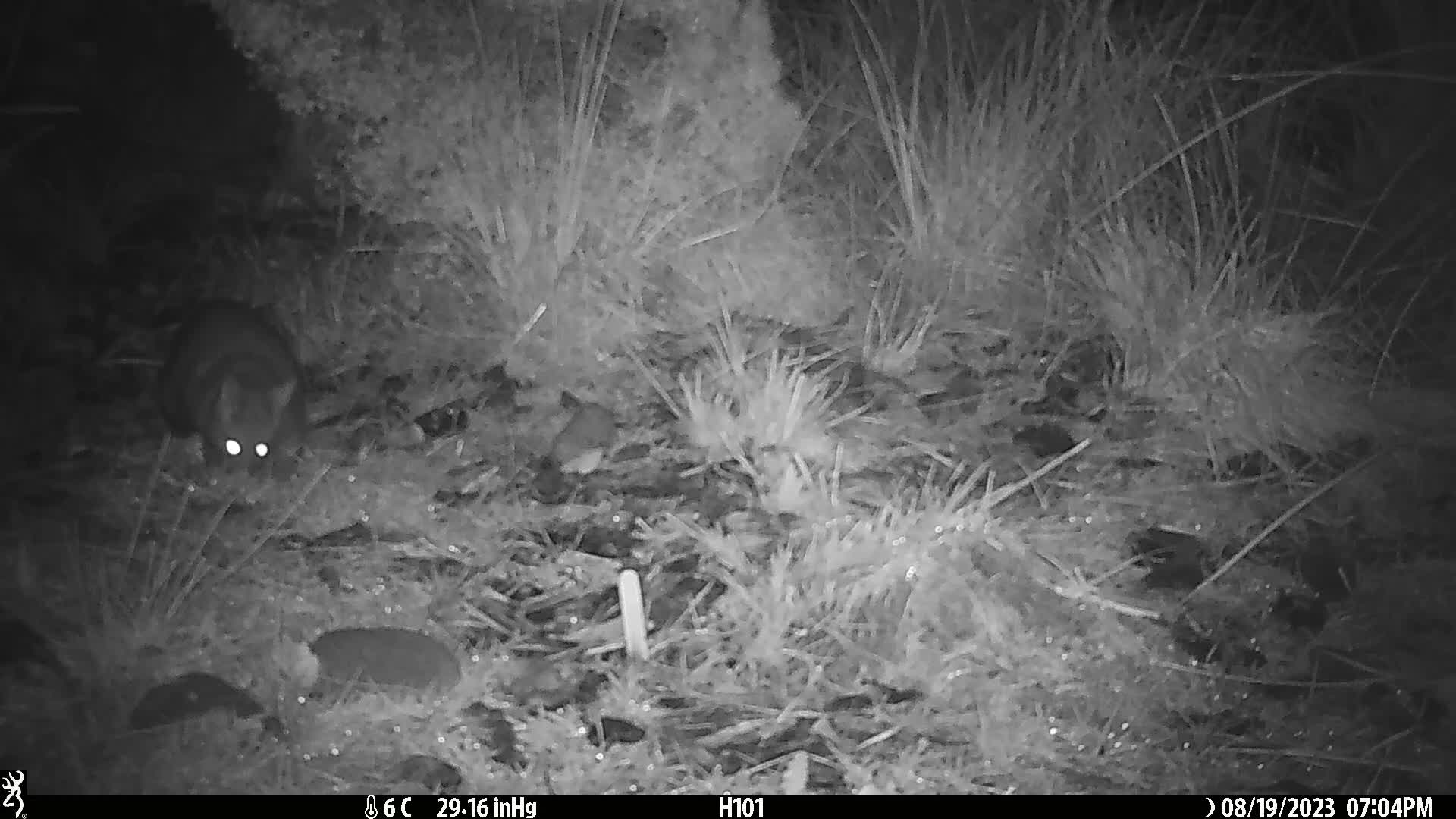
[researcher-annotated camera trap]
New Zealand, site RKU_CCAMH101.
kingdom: Animalia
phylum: Chordata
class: Mammalia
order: Diprotodontia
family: Phalangeridae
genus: Trichosurus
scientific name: Trichosurus vulpecula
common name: common brushtail possum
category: possum